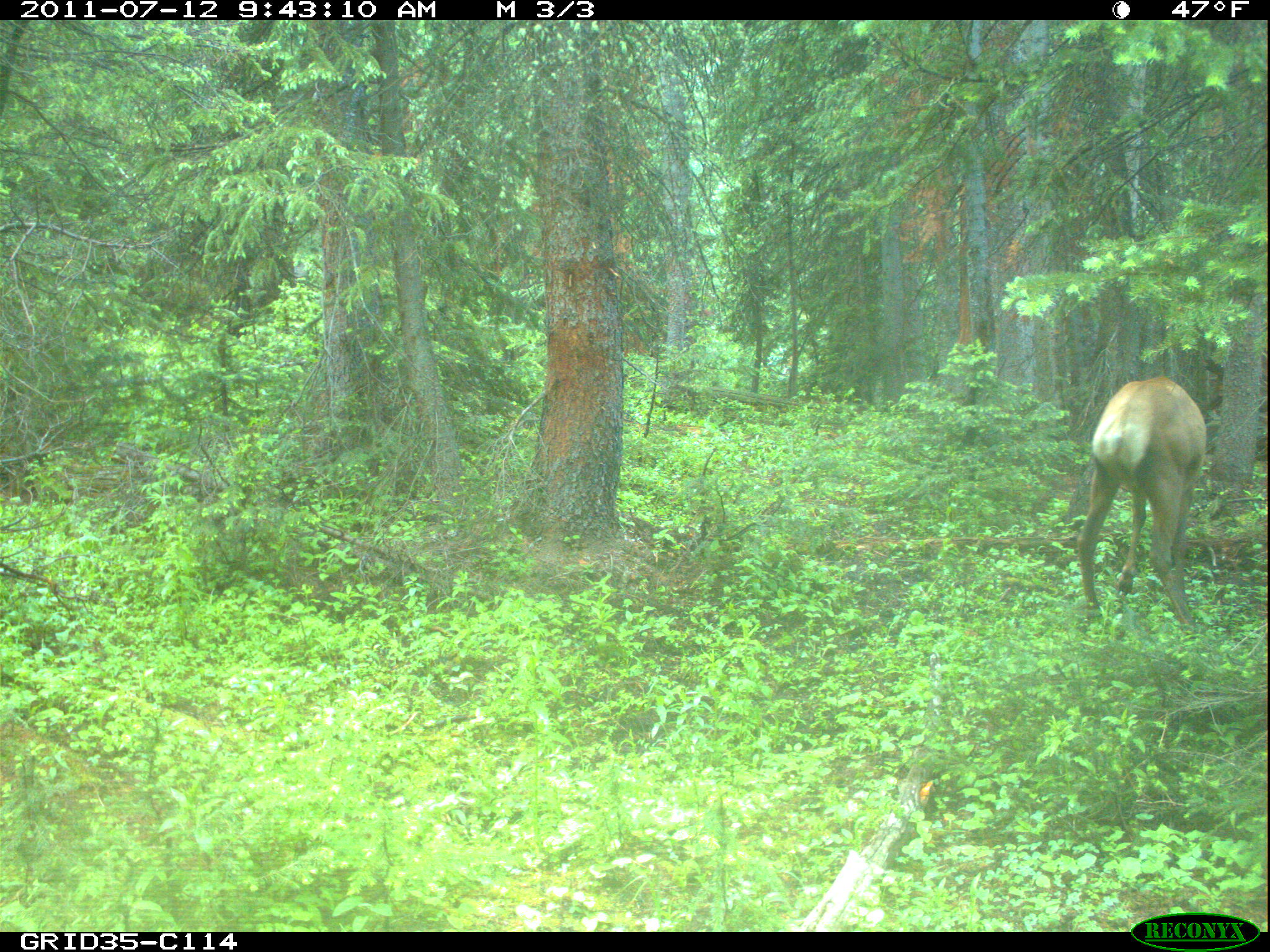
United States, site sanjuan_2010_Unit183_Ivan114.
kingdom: Animalia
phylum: Chordata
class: Mammalia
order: Artiodactyla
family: Cervidae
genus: Cervus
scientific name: Cervus elaphus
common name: red deer